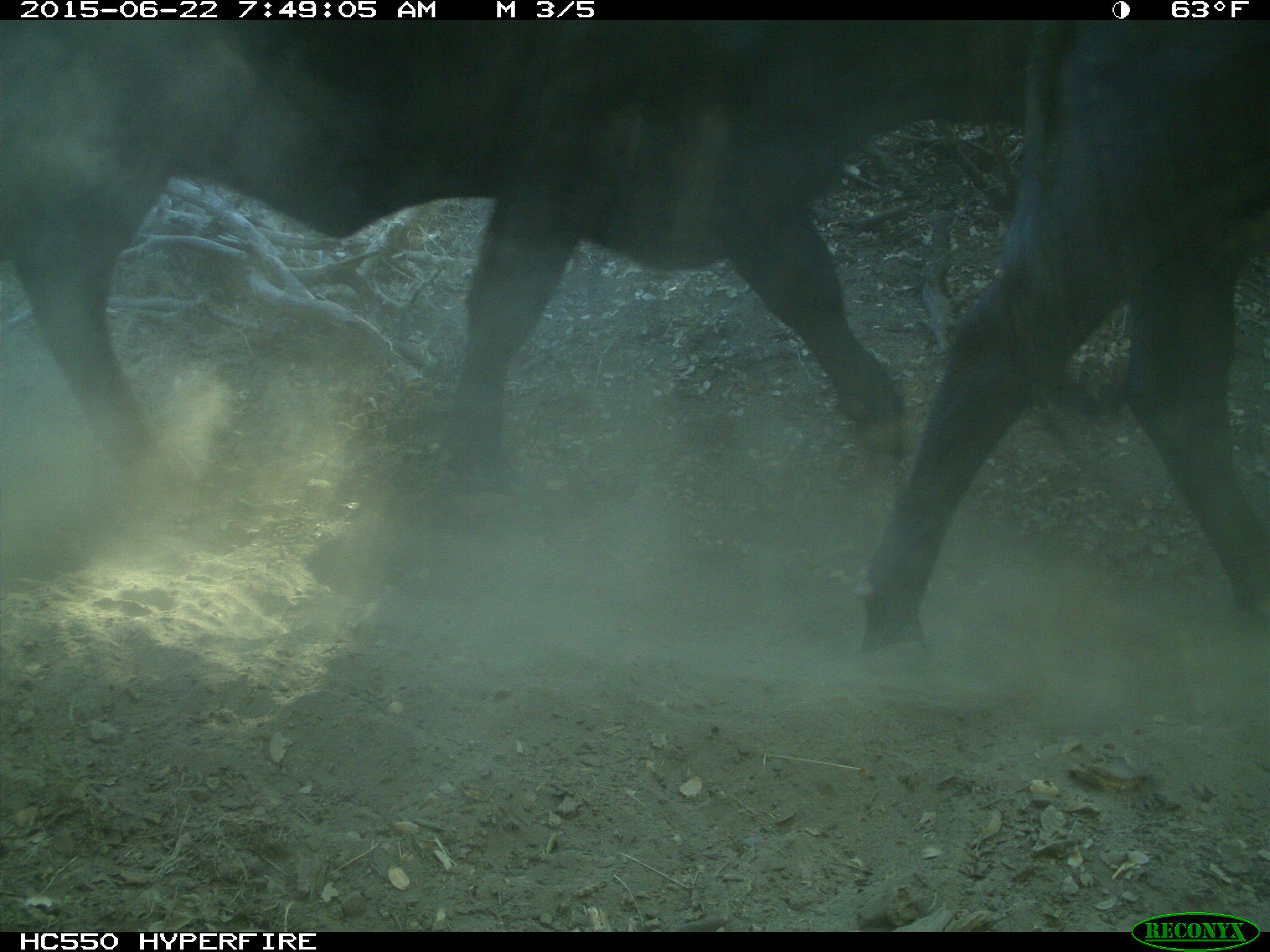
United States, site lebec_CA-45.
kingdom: Animalia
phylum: Chordata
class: Mammalia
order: Artiodactyla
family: Bovidae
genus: Bos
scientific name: Bos taurus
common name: domestic cow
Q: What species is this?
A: Bos taurus (domestic cow).